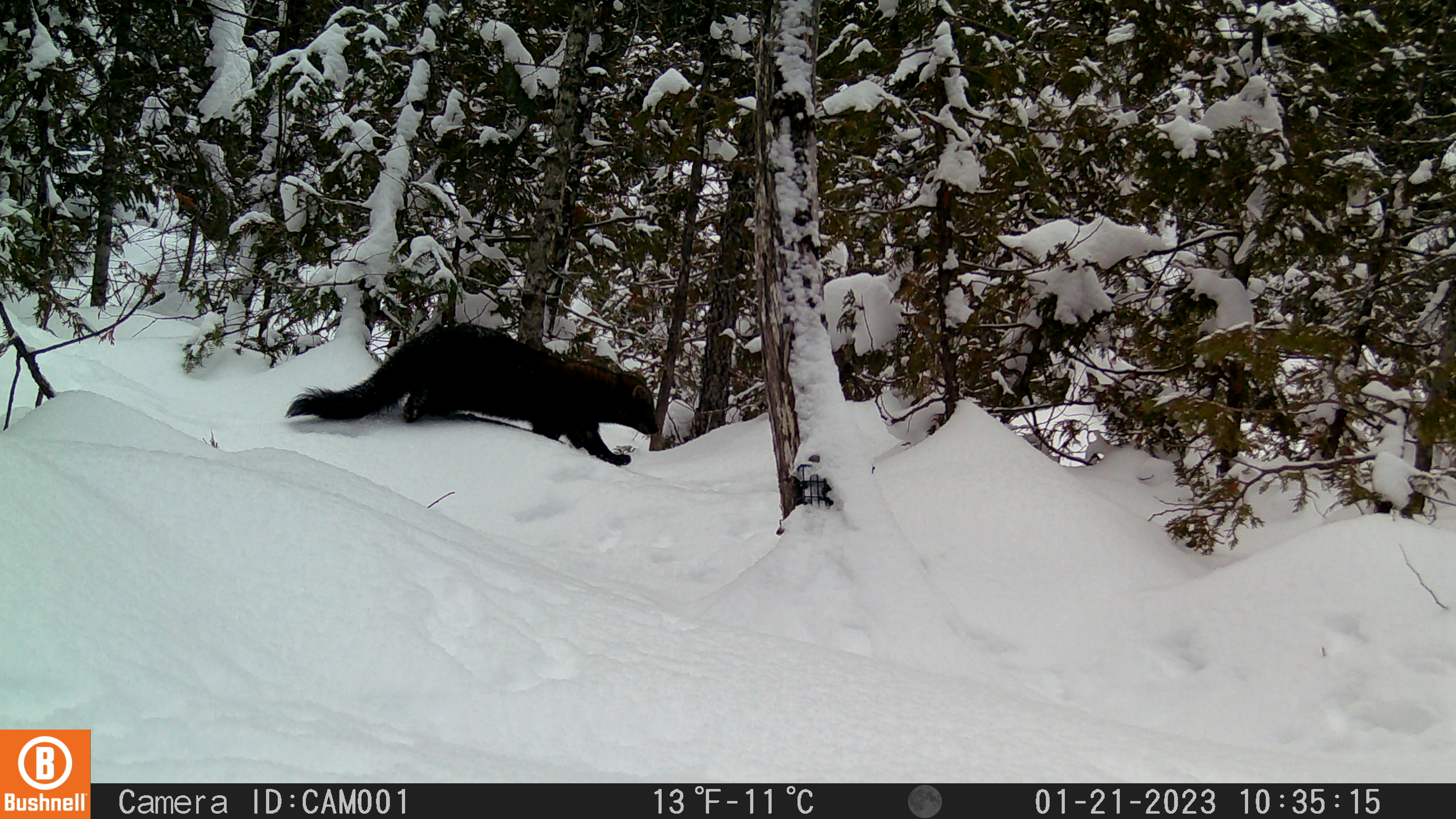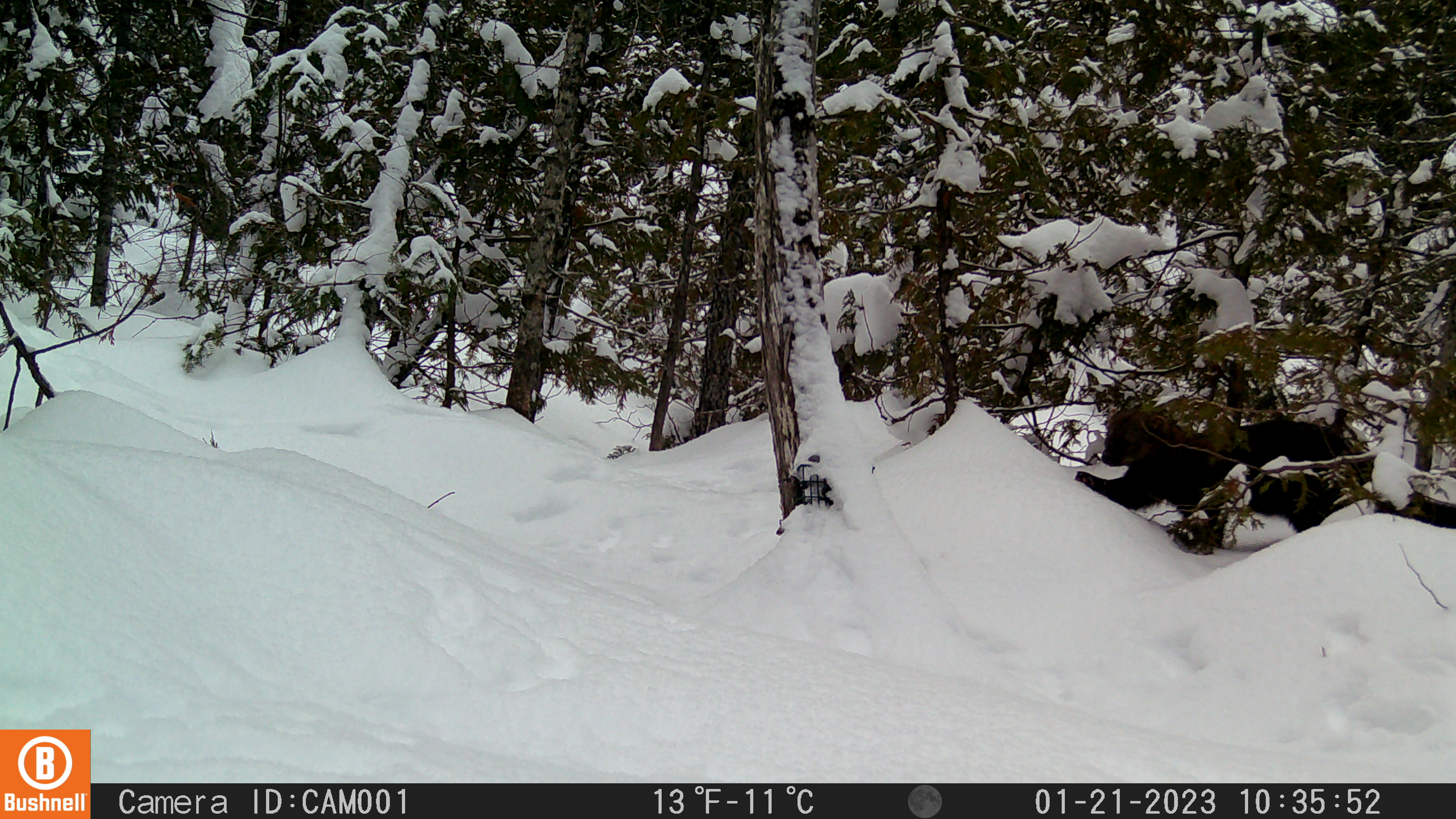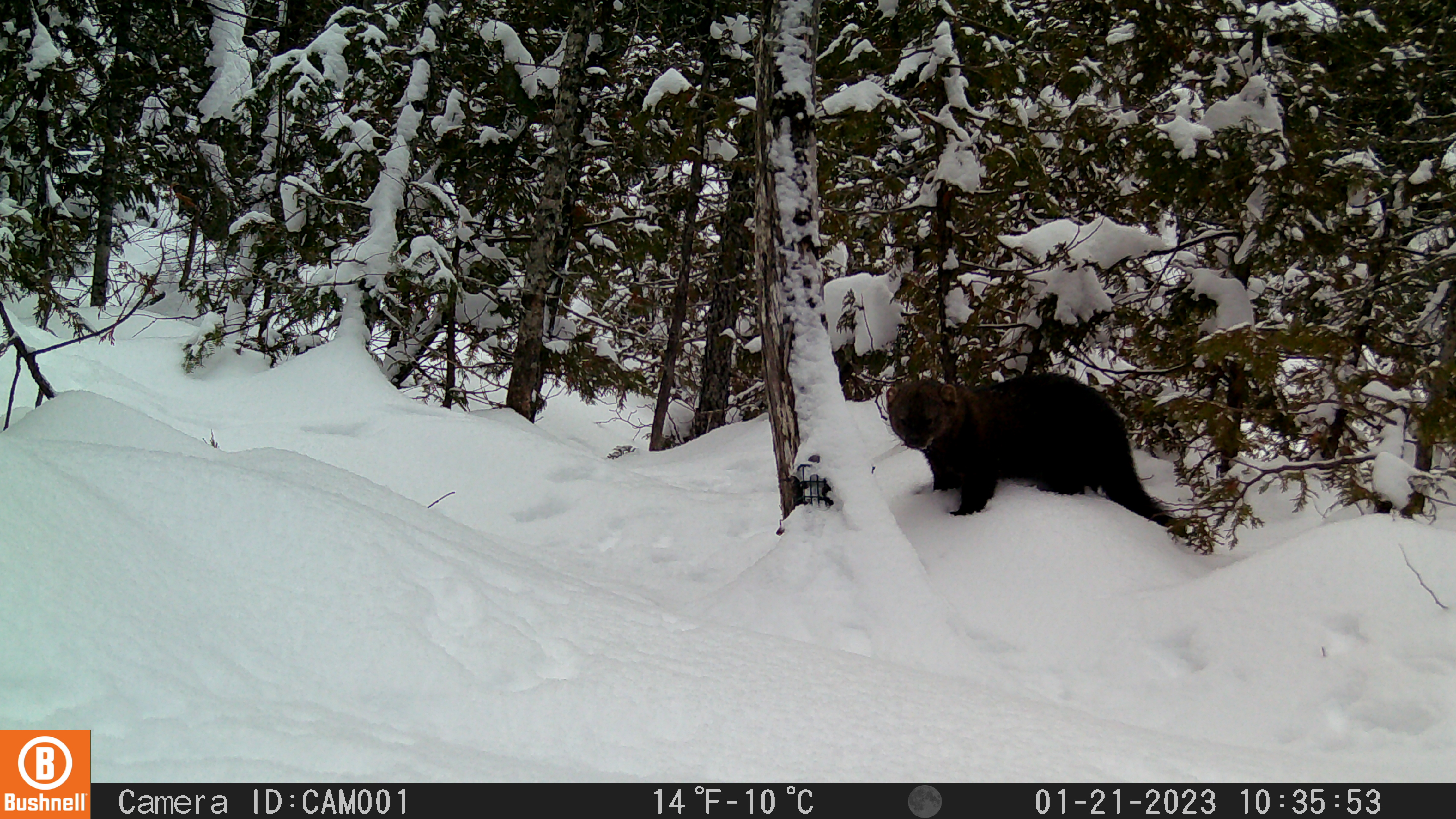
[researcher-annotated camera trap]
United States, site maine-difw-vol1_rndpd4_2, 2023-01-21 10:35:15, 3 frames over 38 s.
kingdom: Animalia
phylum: Chordata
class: Mammalia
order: Carnivora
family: Mustelidae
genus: Pekania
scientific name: Pekania pennanti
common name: fisher